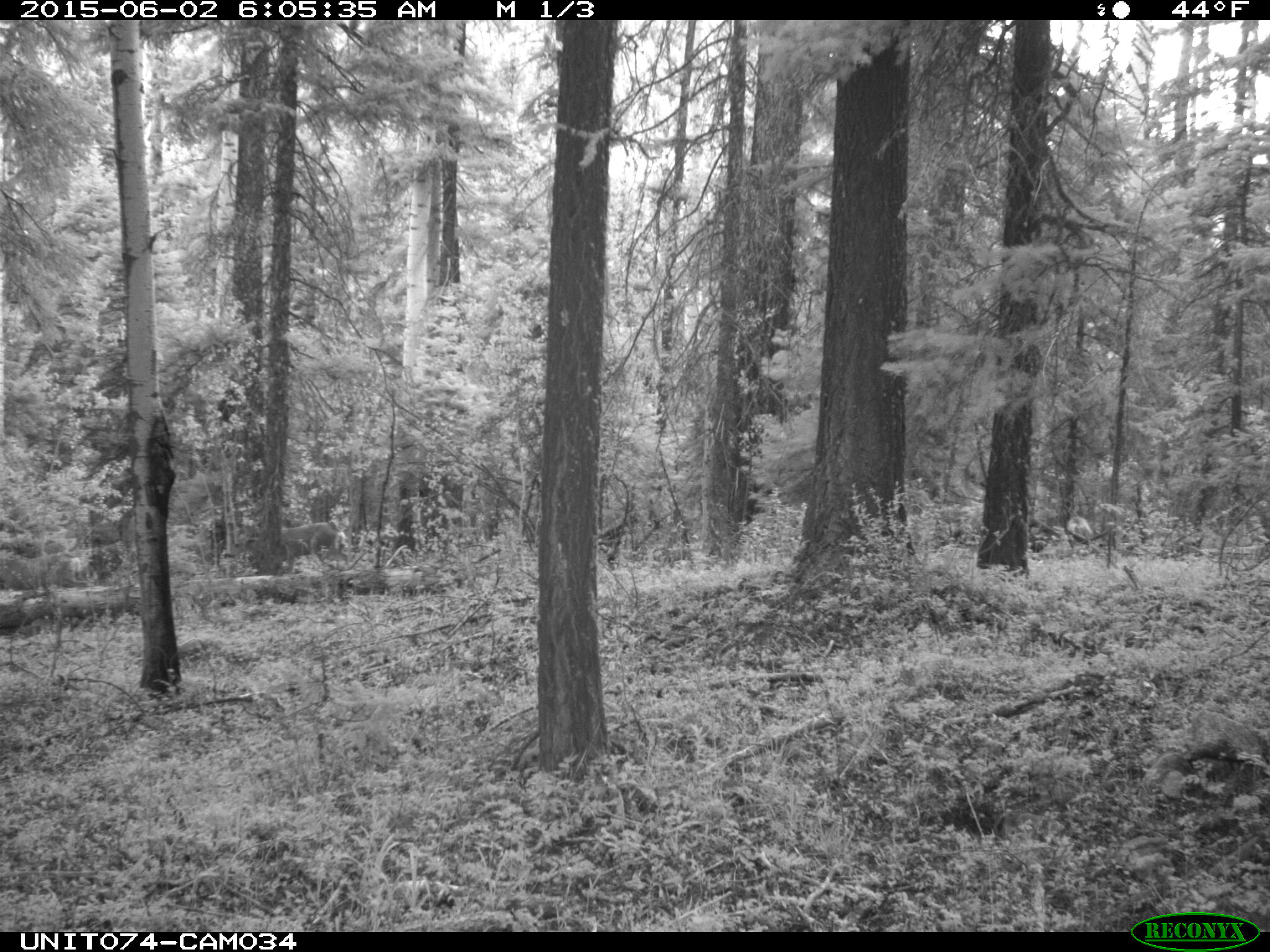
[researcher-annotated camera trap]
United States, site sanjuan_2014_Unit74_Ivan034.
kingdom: Animalia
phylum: Chordata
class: Mammalia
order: Artiodactyla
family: Cervidae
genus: Odocoileus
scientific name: Odocoileus hemionus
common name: mule deer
Odocoileus hemionus (mule deer).